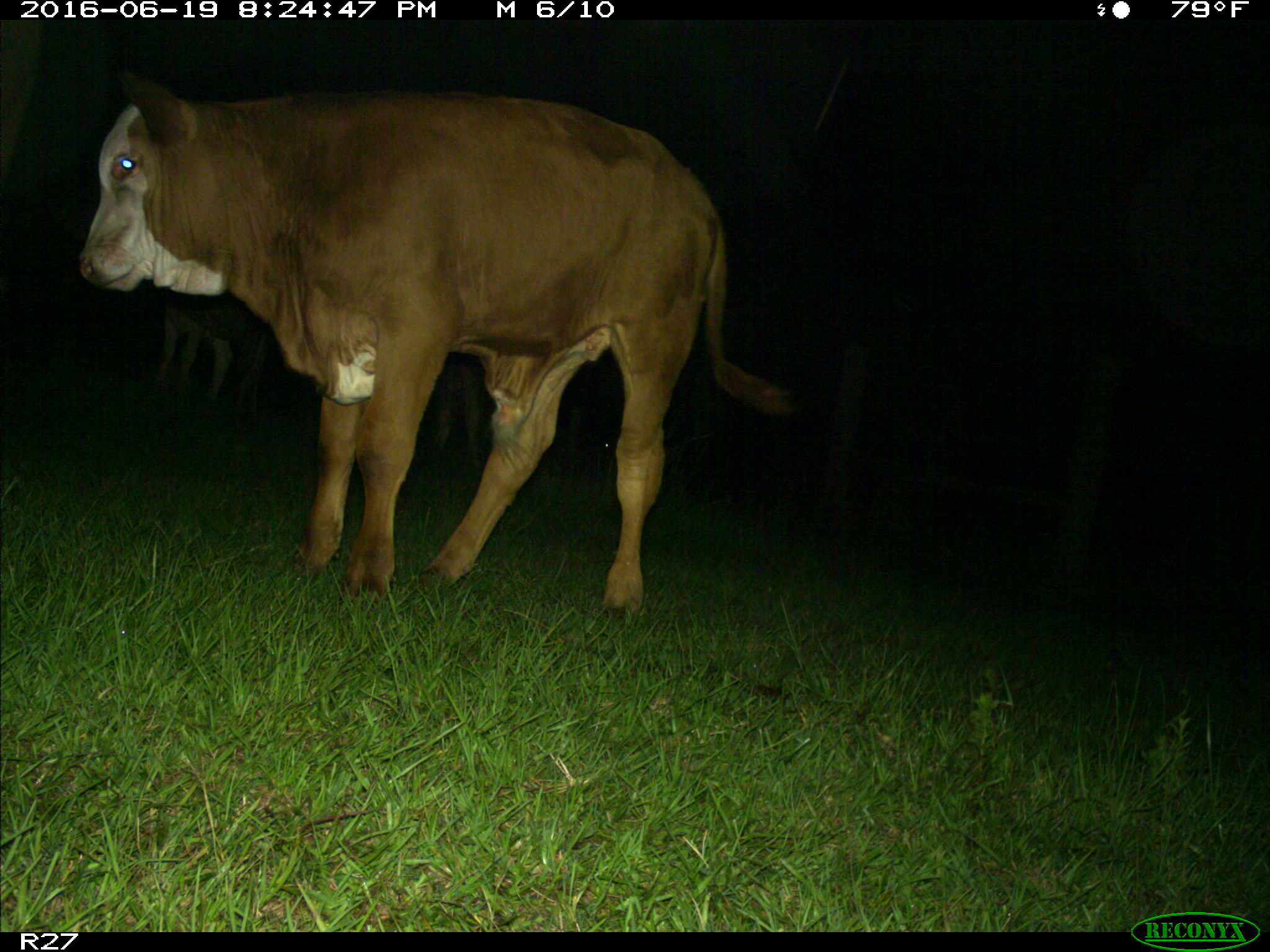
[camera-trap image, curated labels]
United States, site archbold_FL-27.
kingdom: Animalia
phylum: Chordata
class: Mammalia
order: Artiodactyla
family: Bovidae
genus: Bos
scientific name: Bos taurus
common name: domestic cow